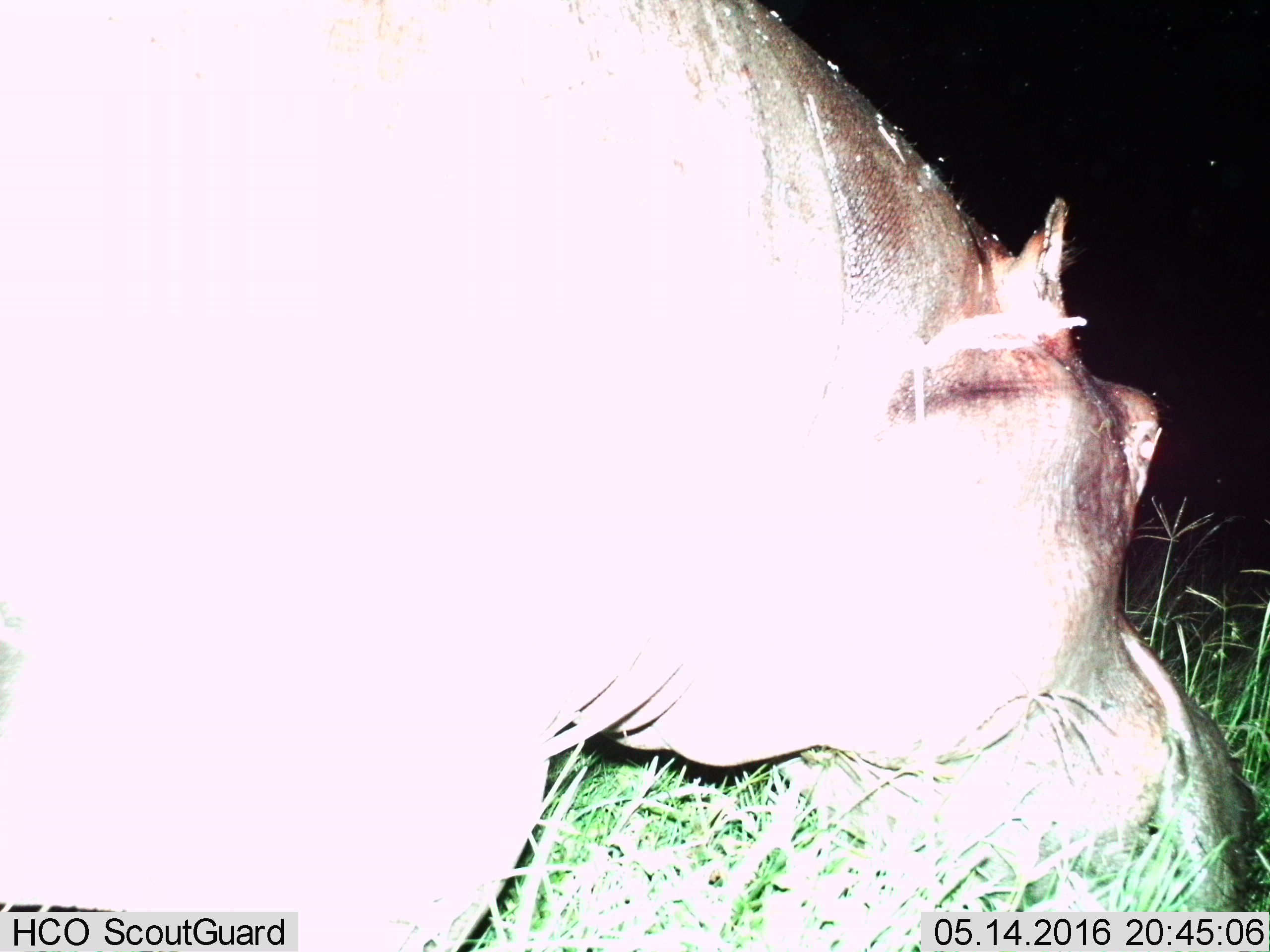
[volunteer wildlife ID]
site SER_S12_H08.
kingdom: Animalia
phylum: Chordata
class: Mammalia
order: Artiodactyla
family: Hippopotamidae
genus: Hippopotamus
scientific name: Hippopotamus amphibius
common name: hippopotamus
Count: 1.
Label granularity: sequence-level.